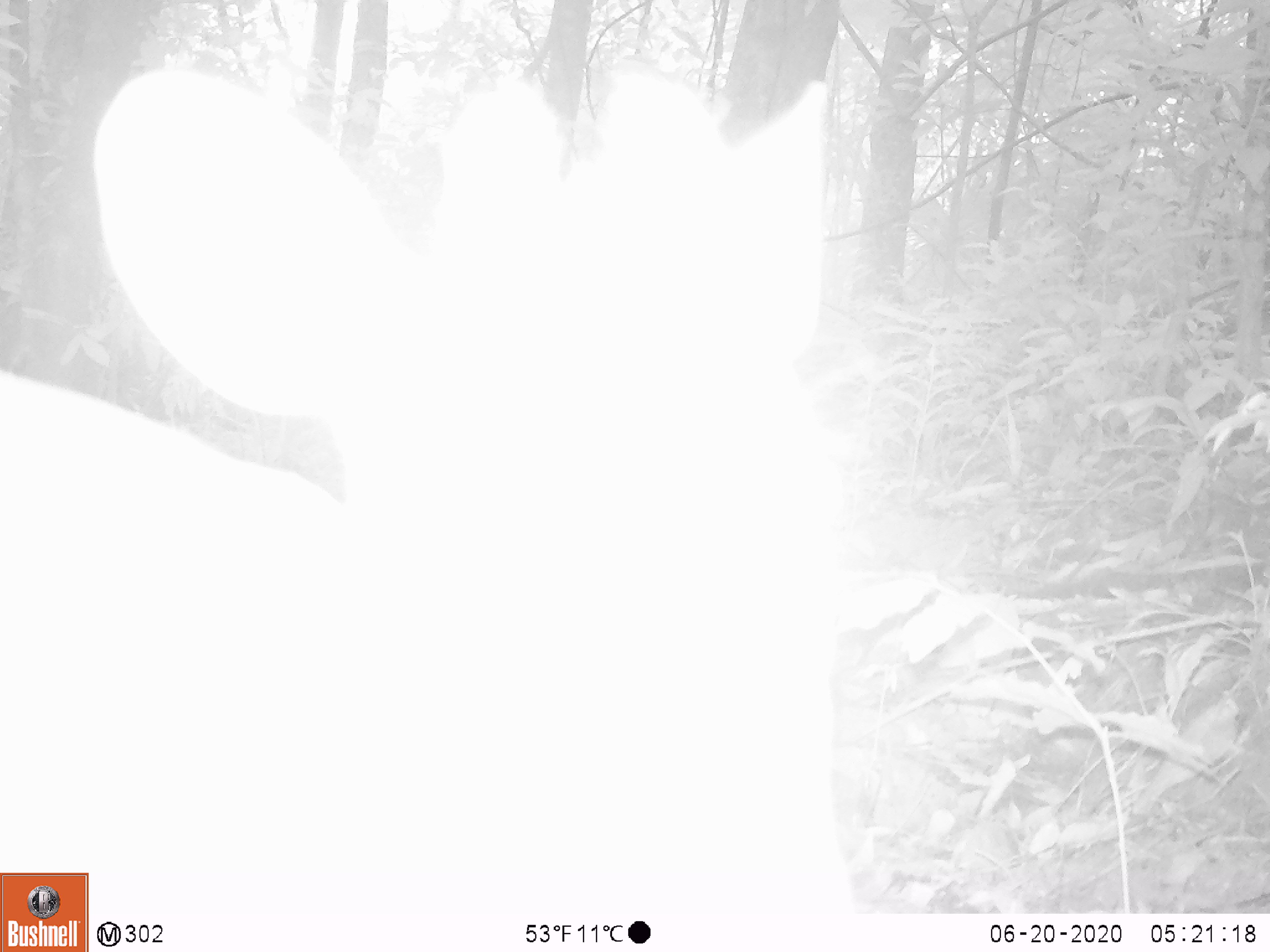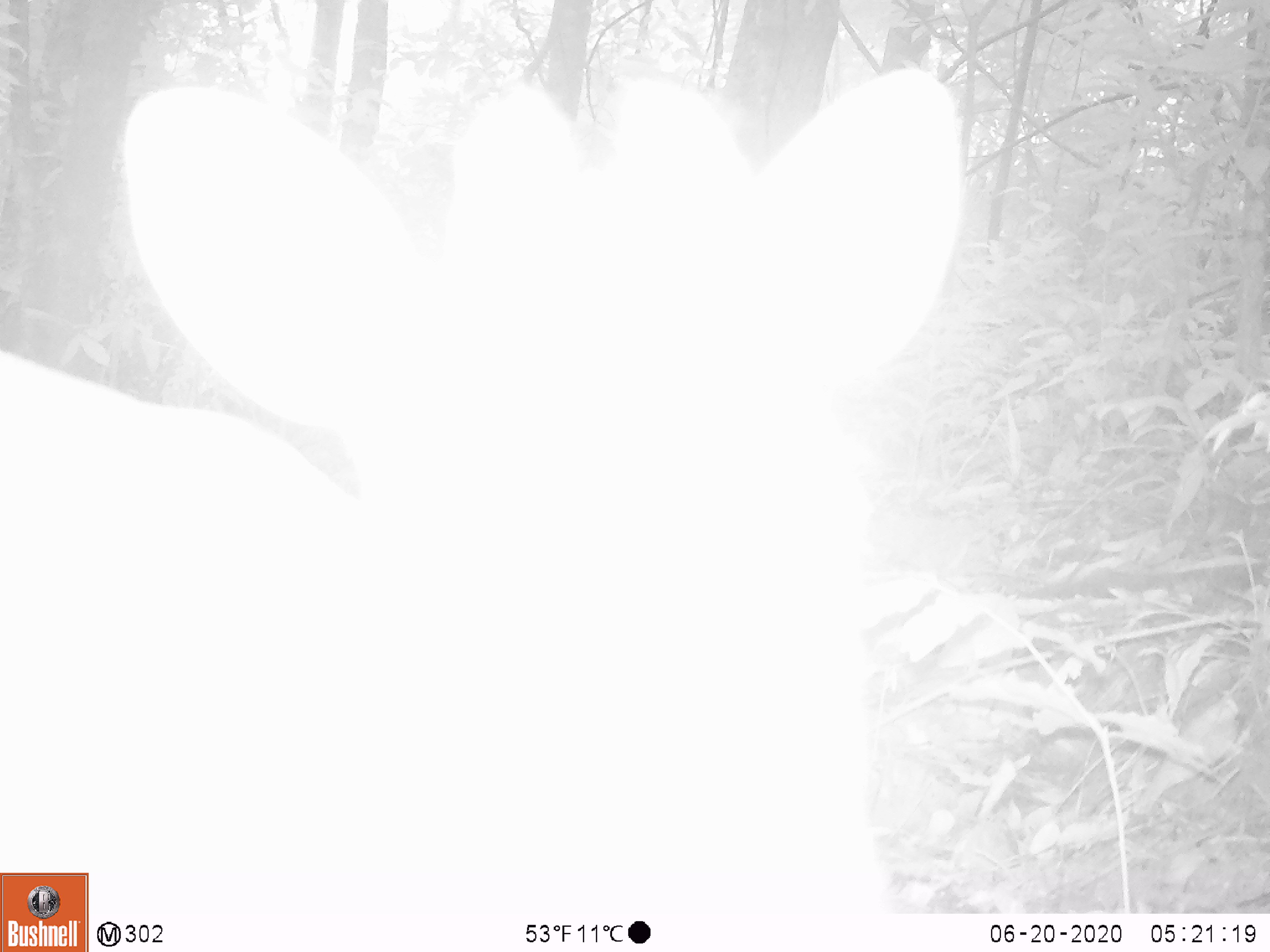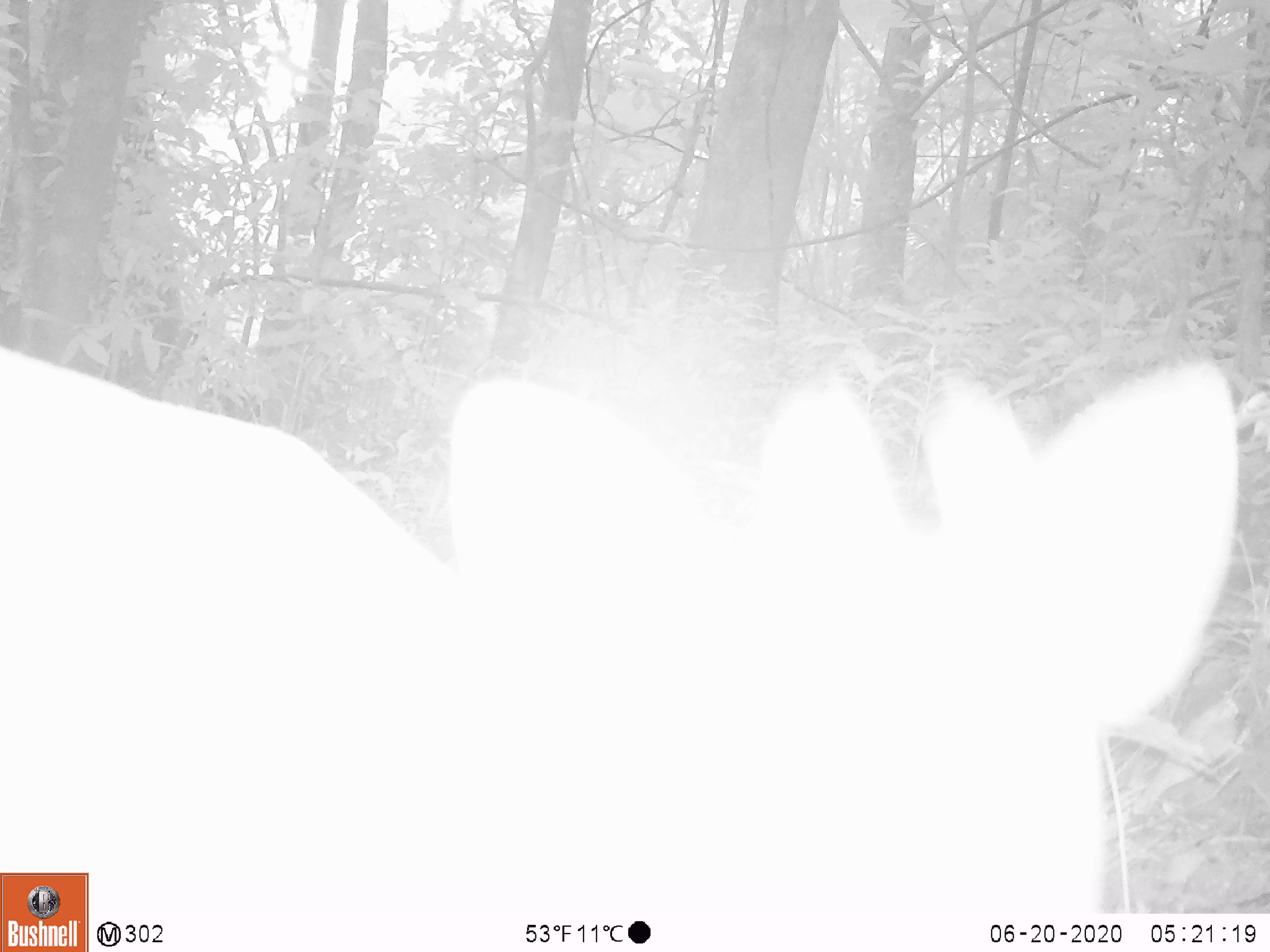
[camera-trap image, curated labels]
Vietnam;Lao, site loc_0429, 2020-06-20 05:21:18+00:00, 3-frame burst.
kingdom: Animalia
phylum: Chordata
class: Mammalia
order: Artiodactyla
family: Cervidae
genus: Muntiacus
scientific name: Muntiacus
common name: muntjacs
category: unidentified muntjac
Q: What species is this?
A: Unidentified muntjac (muntjacs) (Muntiacus).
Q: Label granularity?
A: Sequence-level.